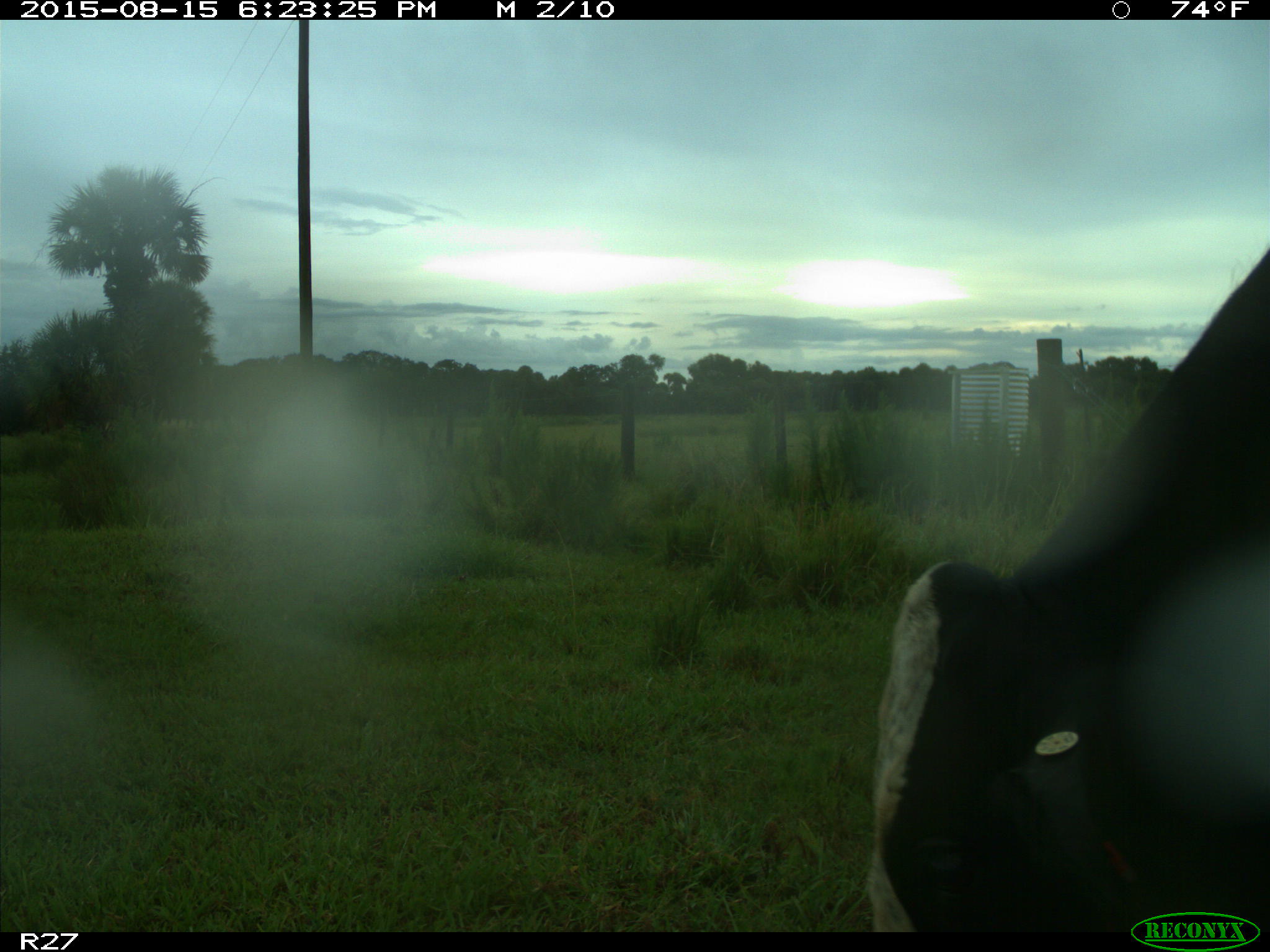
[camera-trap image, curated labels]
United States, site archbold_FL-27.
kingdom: Animalia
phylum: Chordata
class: Mammalia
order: Artiodactyla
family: Bovidae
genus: Bos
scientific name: Bos taurus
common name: domestic cow